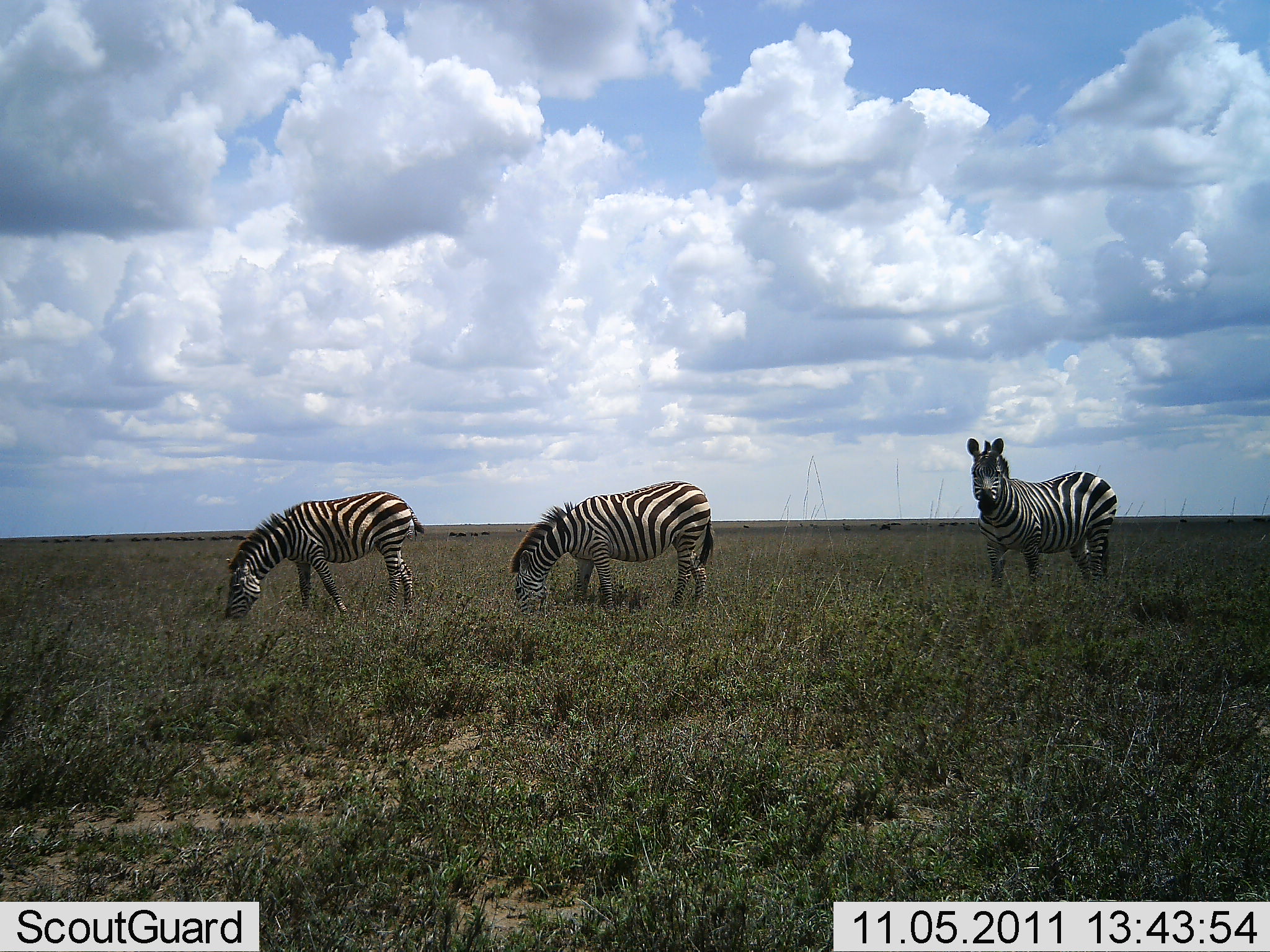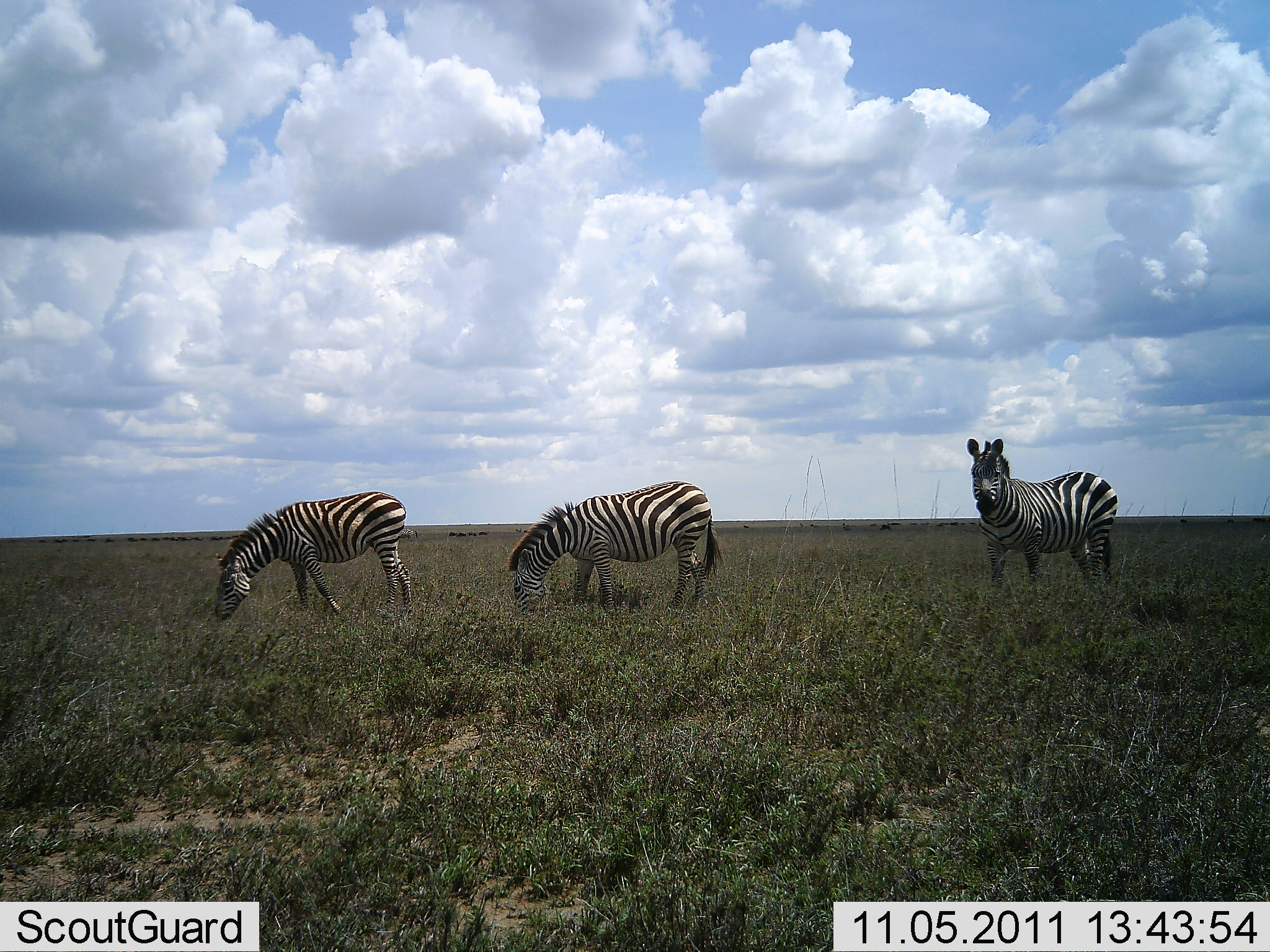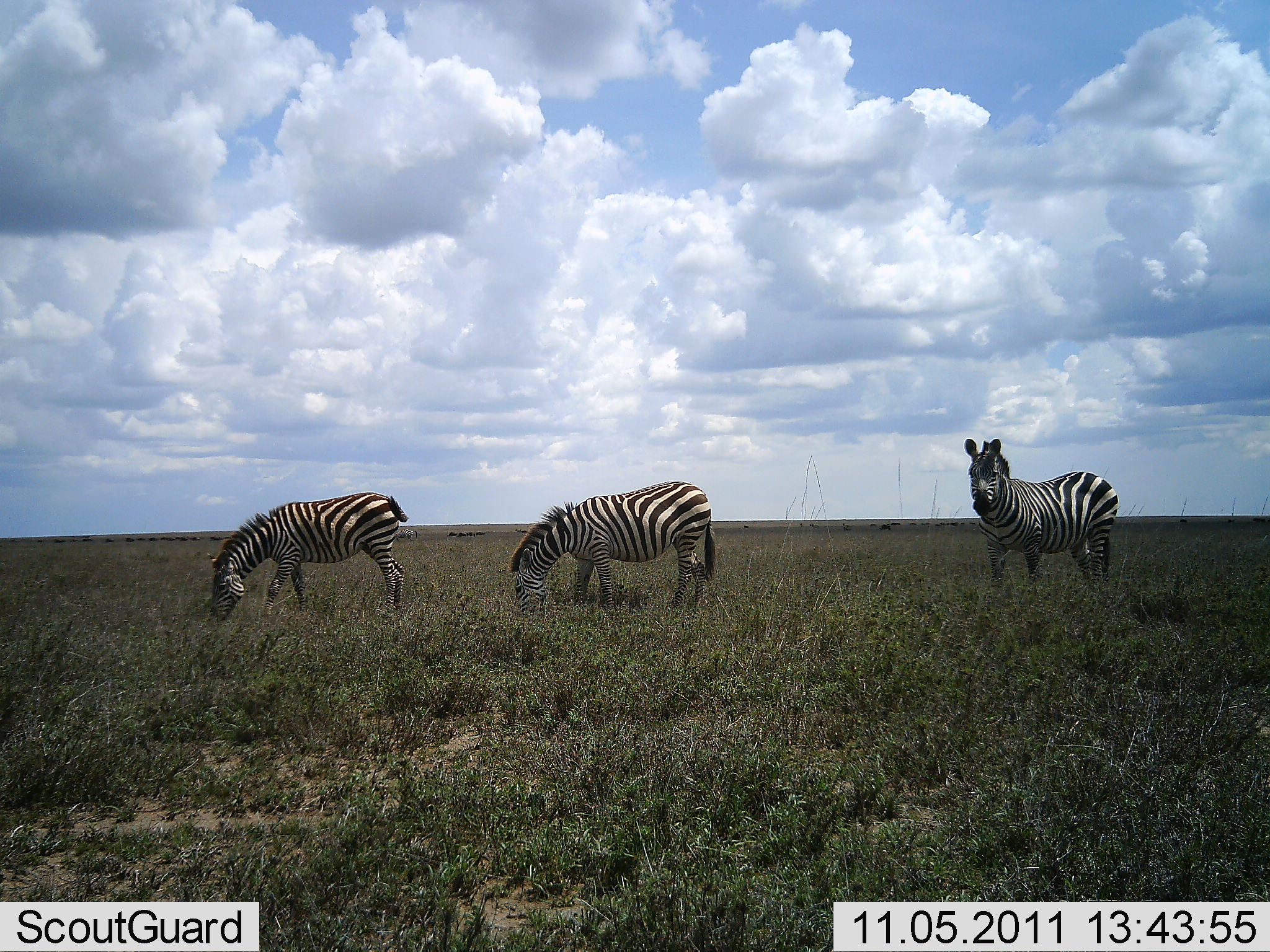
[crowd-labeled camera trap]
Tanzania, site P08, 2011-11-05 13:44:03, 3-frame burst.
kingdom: Animalia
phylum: Chordata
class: Mammalia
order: Perissodactyla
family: Equidae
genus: Equus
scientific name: Equus quagga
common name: plains zebra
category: zebra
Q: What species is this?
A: Zebra (plains zebra) (Equus quagga).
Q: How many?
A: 3.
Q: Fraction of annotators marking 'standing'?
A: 71%.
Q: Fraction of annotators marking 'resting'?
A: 0%.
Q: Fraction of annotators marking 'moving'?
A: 14%.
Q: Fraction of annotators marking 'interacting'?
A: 0%.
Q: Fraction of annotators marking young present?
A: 0%.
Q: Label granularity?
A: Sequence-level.